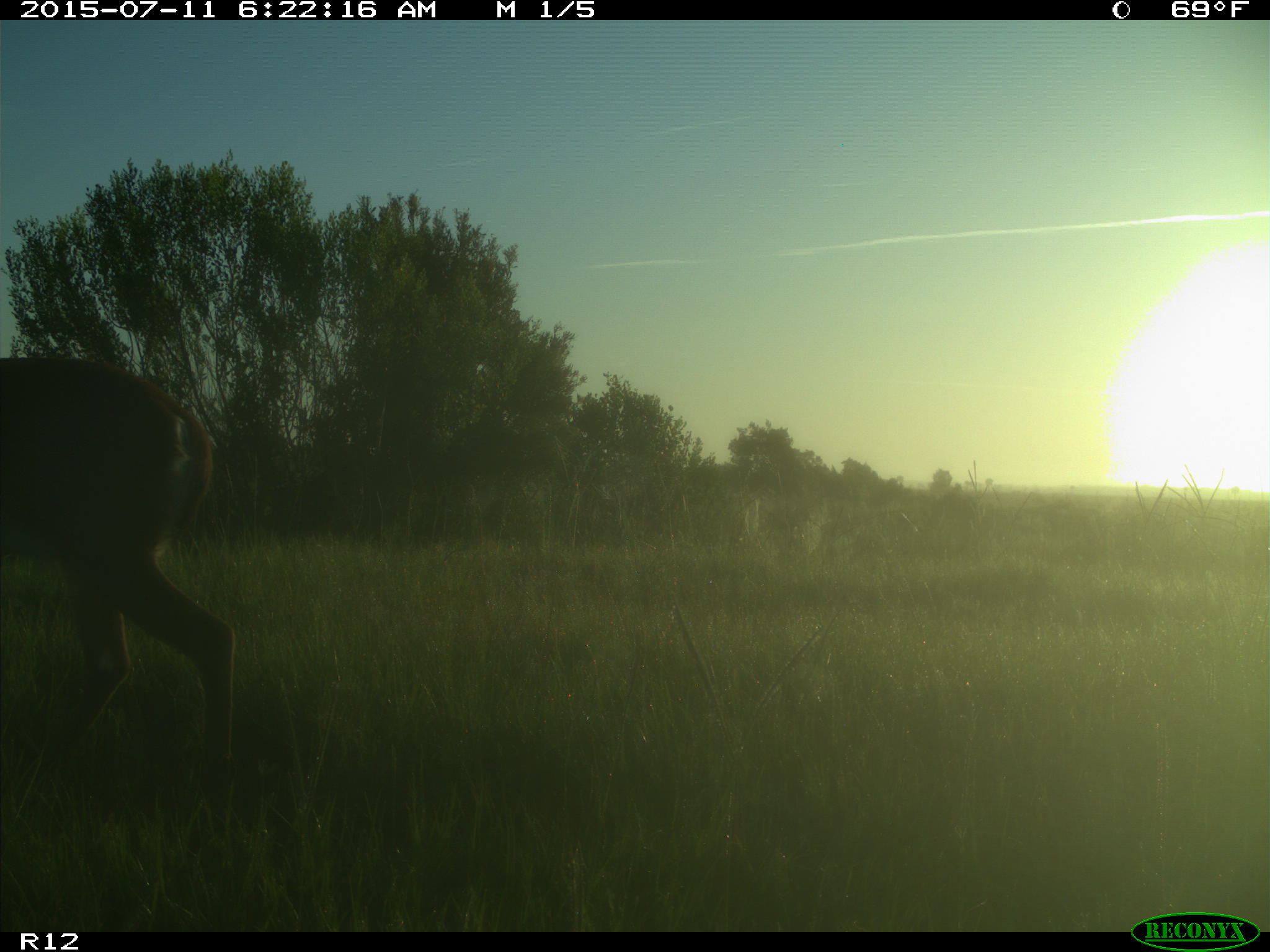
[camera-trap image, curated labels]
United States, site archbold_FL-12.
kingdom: Animalia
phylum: Chordata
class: Mammalia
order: Artiodactyla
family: Cervidae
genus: Odocoileus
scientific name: Odocoileus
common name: deer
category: unidentified deer